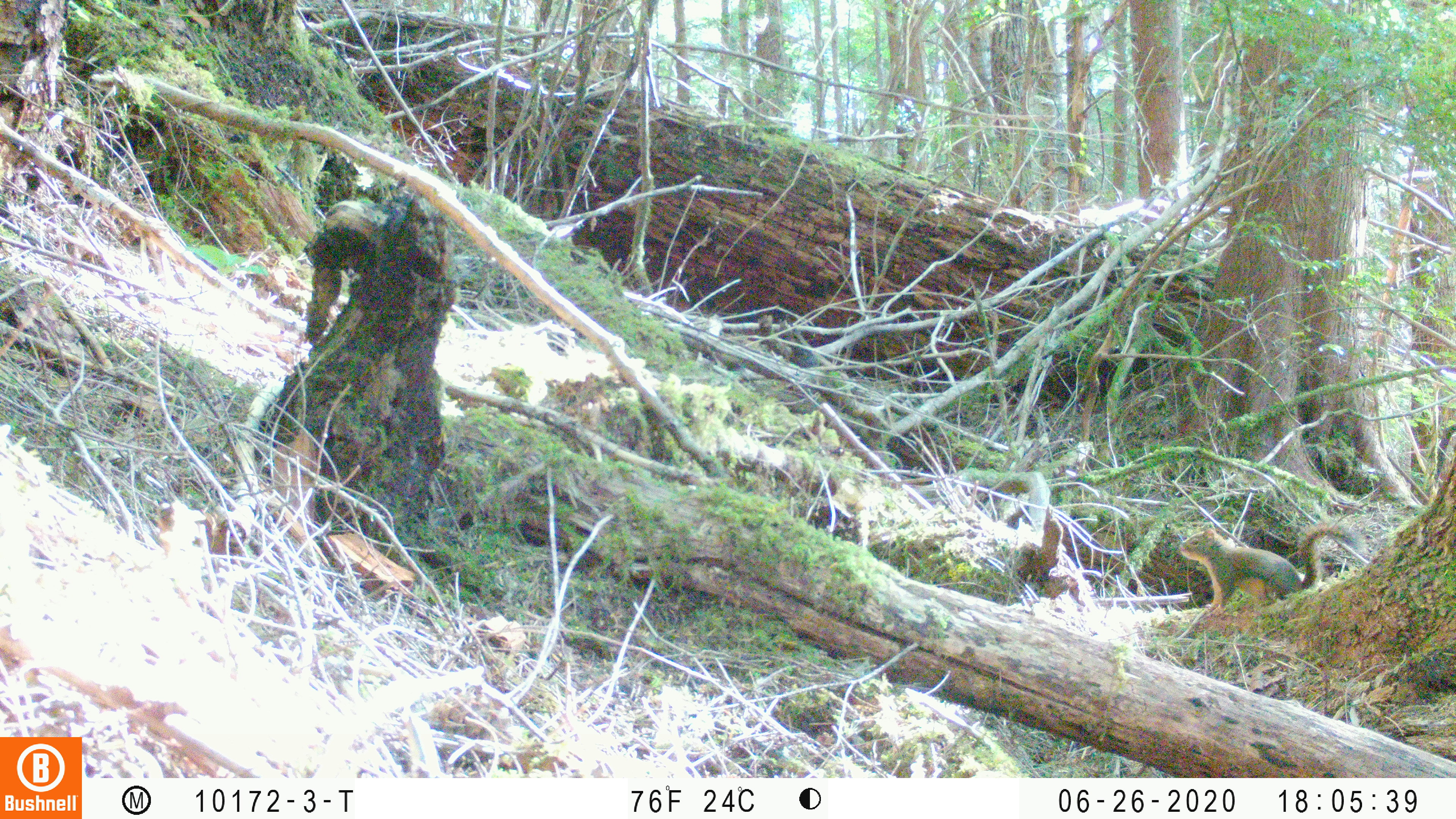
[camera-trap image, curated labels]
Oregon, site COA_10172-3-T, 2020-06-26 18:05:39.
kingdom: Animalia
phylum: Chordata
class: Mammalia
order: Rodentia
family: Sciuridae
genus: Tamiasciurus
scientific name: Tamiasciurus douglasii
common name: douglas squirrel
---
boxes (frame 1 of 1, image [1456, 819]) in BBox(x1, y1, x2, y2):
douglas squirrel: BBox(1173, 511, 1366, 616)